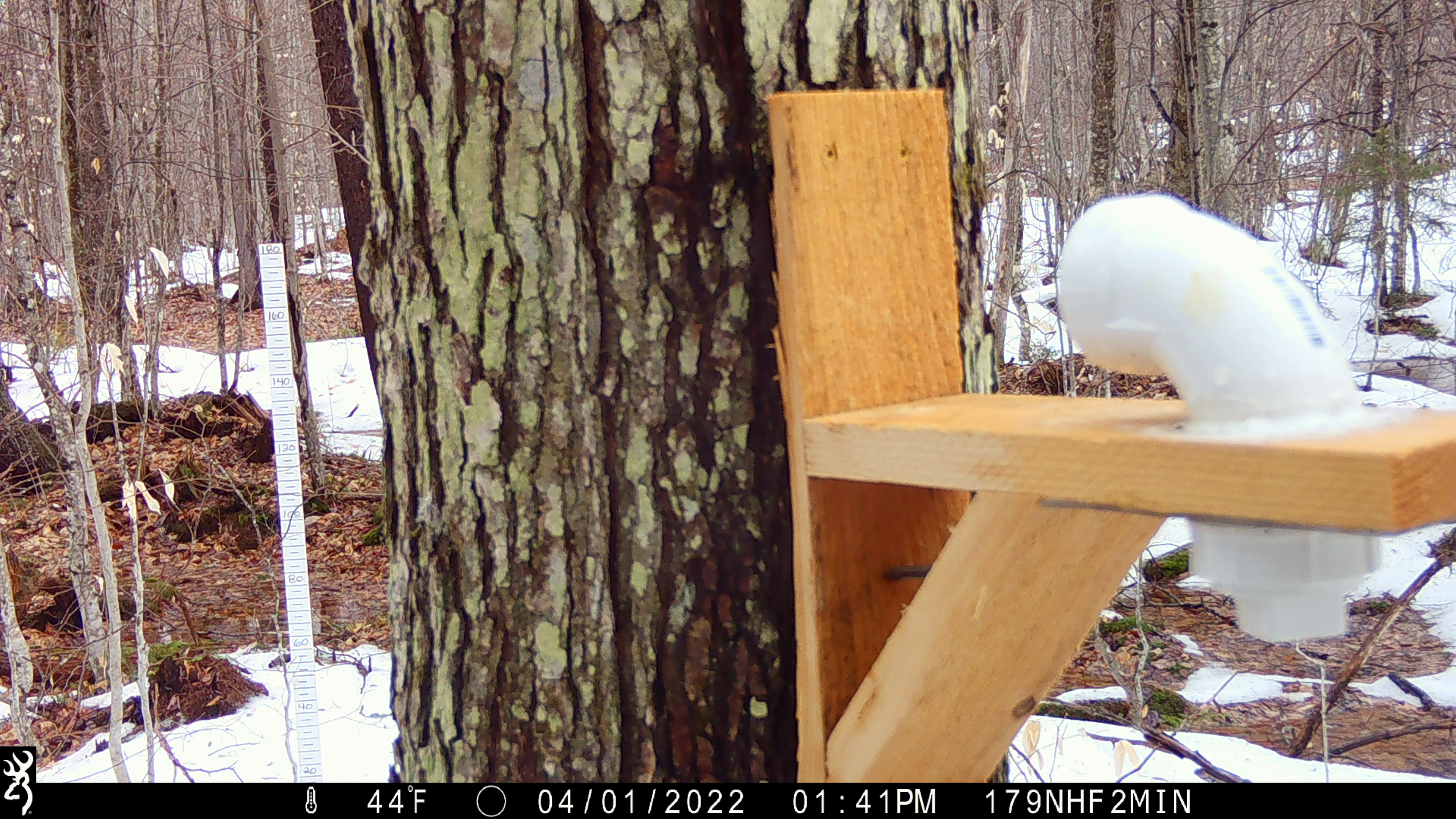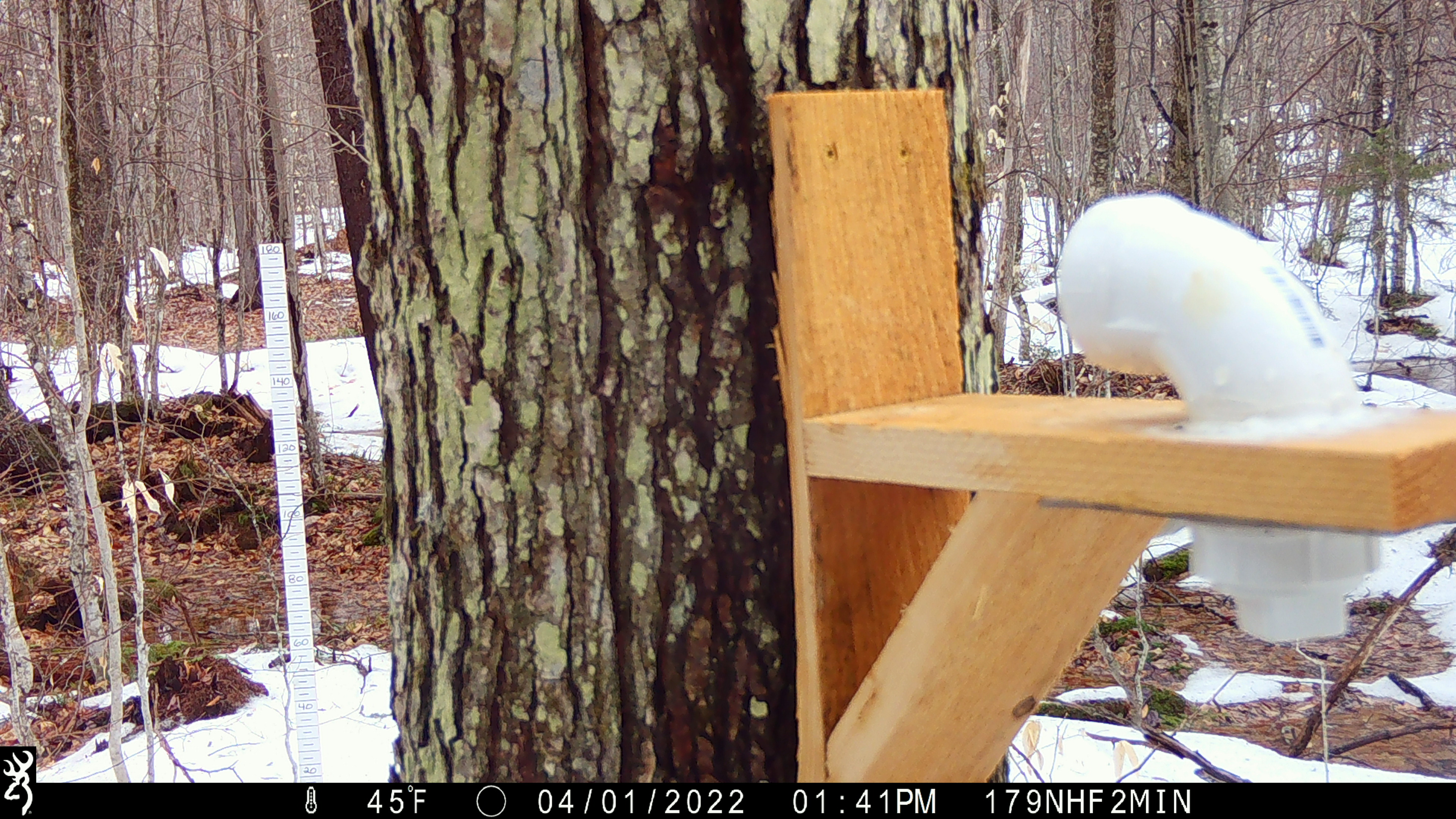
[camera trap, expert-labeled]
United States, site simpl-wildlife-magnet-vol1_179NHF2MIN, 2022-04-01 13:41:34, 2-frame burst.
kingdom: Animalia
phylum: Chordata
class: Aves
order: Passeriformes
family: Paridae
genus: Poecile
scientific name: Poecile atricapillus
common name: black-capped chickadee